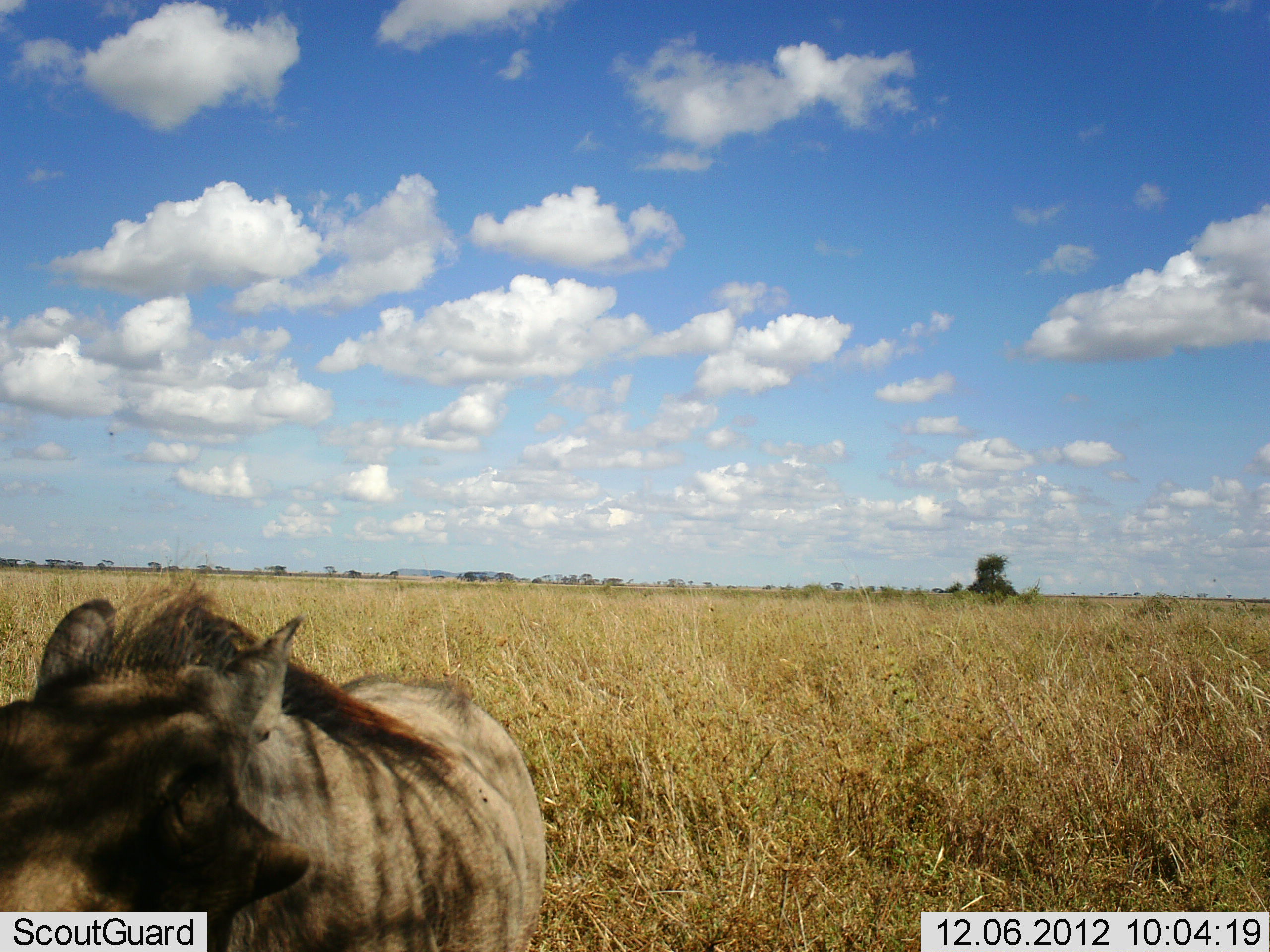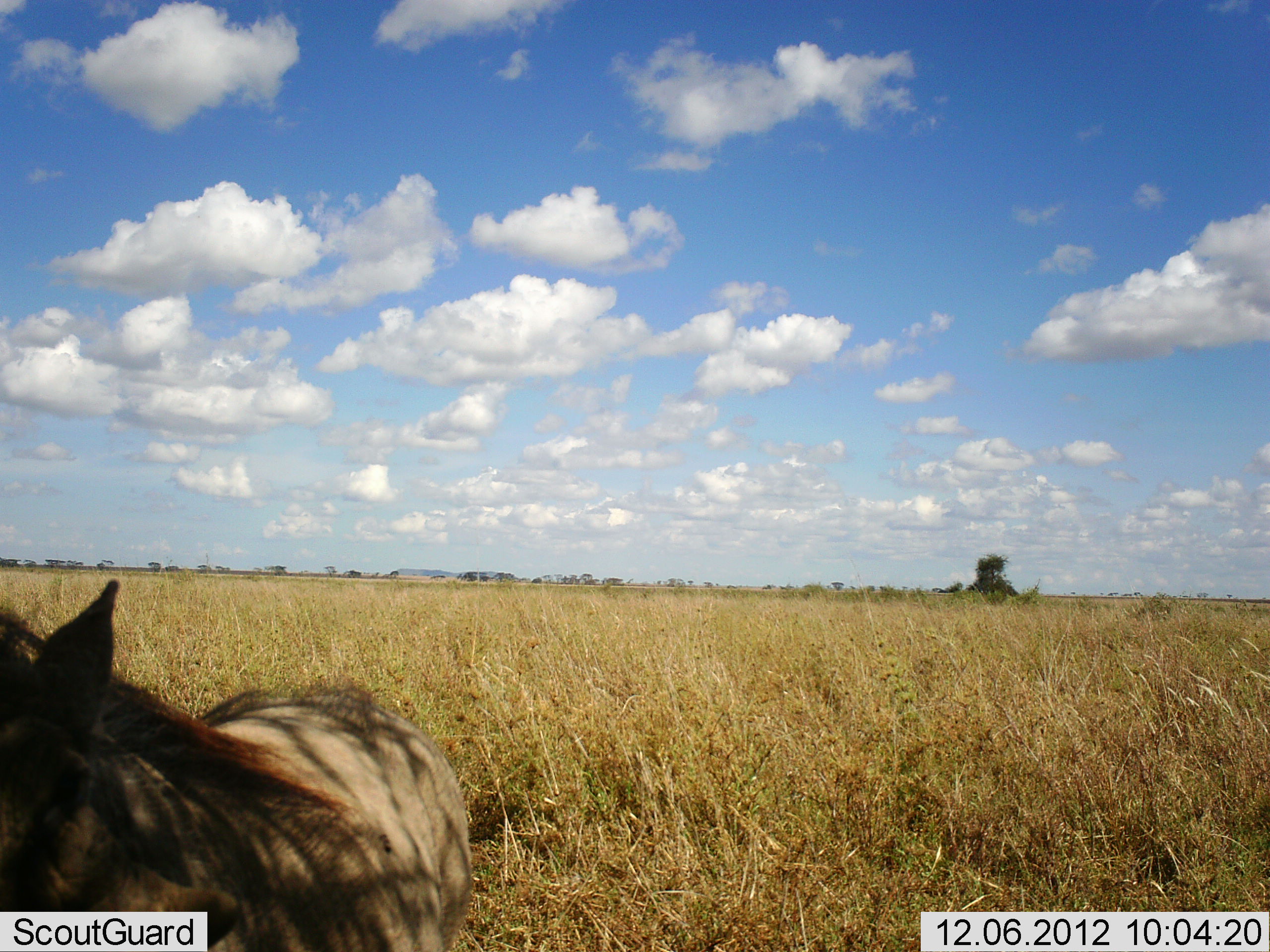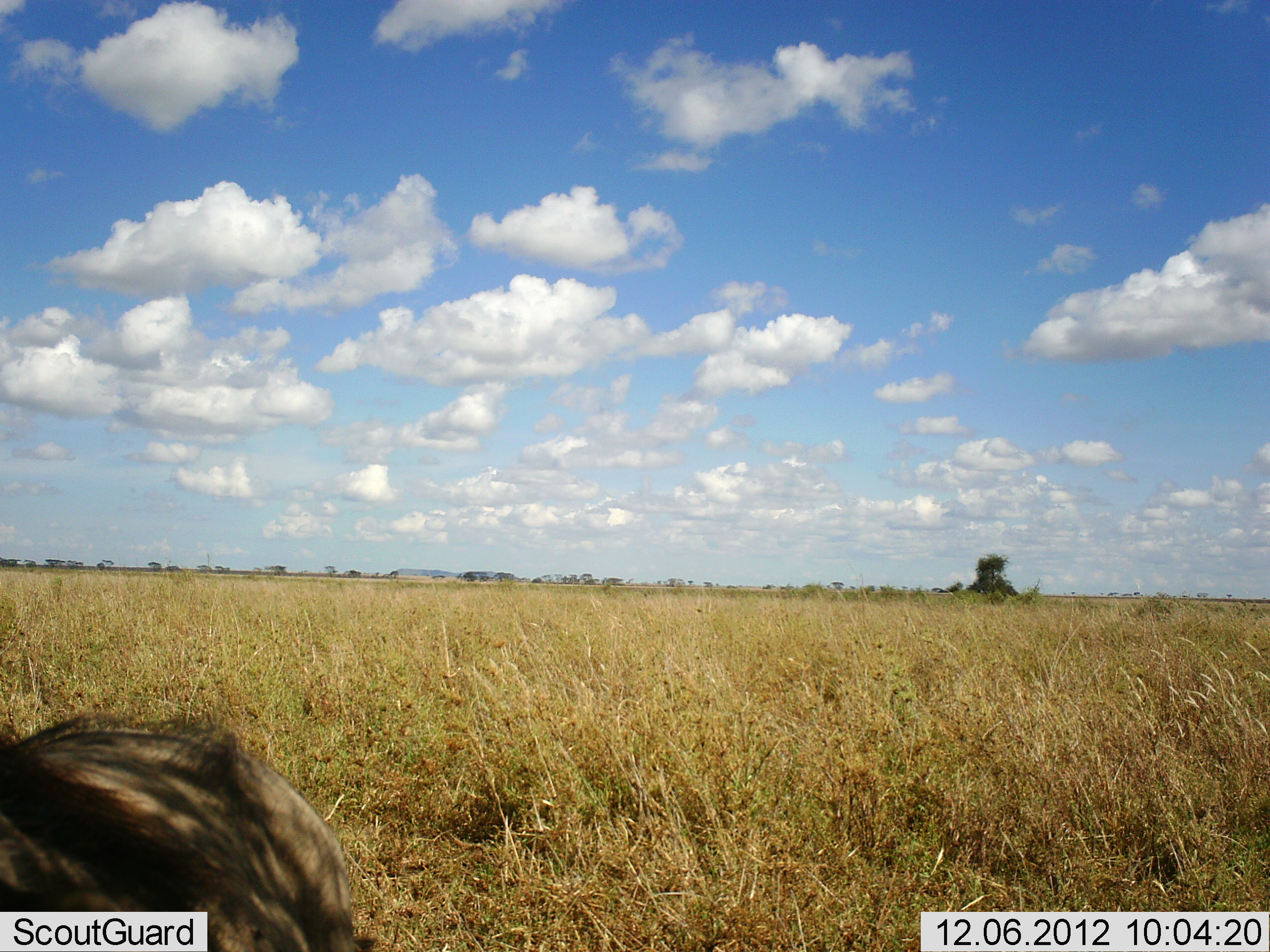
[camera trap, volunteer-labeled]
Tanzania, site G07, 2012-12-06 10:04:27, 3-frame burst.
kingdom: Animalia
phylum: Chordata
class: Mammalia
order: Artiodactyla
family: Suidae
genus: Phacochoerus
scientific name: Phacochoerus africanus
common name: warthog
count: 1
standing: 30%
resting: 0%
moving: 70%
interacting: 0%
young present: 0%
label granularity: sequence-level